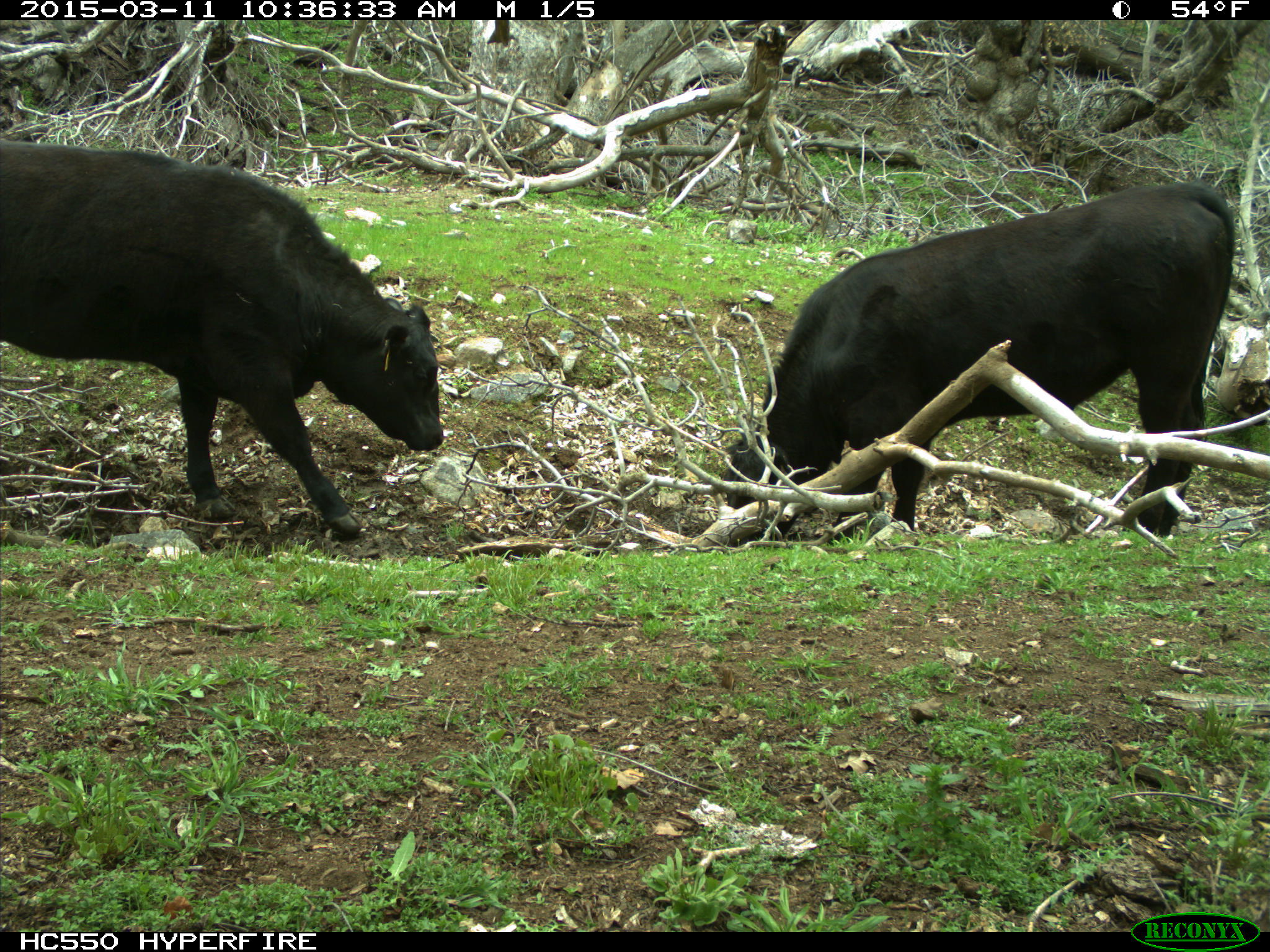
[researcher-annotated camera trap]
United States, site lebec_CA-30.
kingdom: Animalia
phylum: Chordata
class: Mammalia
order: Artiodactyla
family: Bovidae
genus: Bos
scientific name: Bos taurus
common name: domestic cow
Bos taurus (domestic cow).